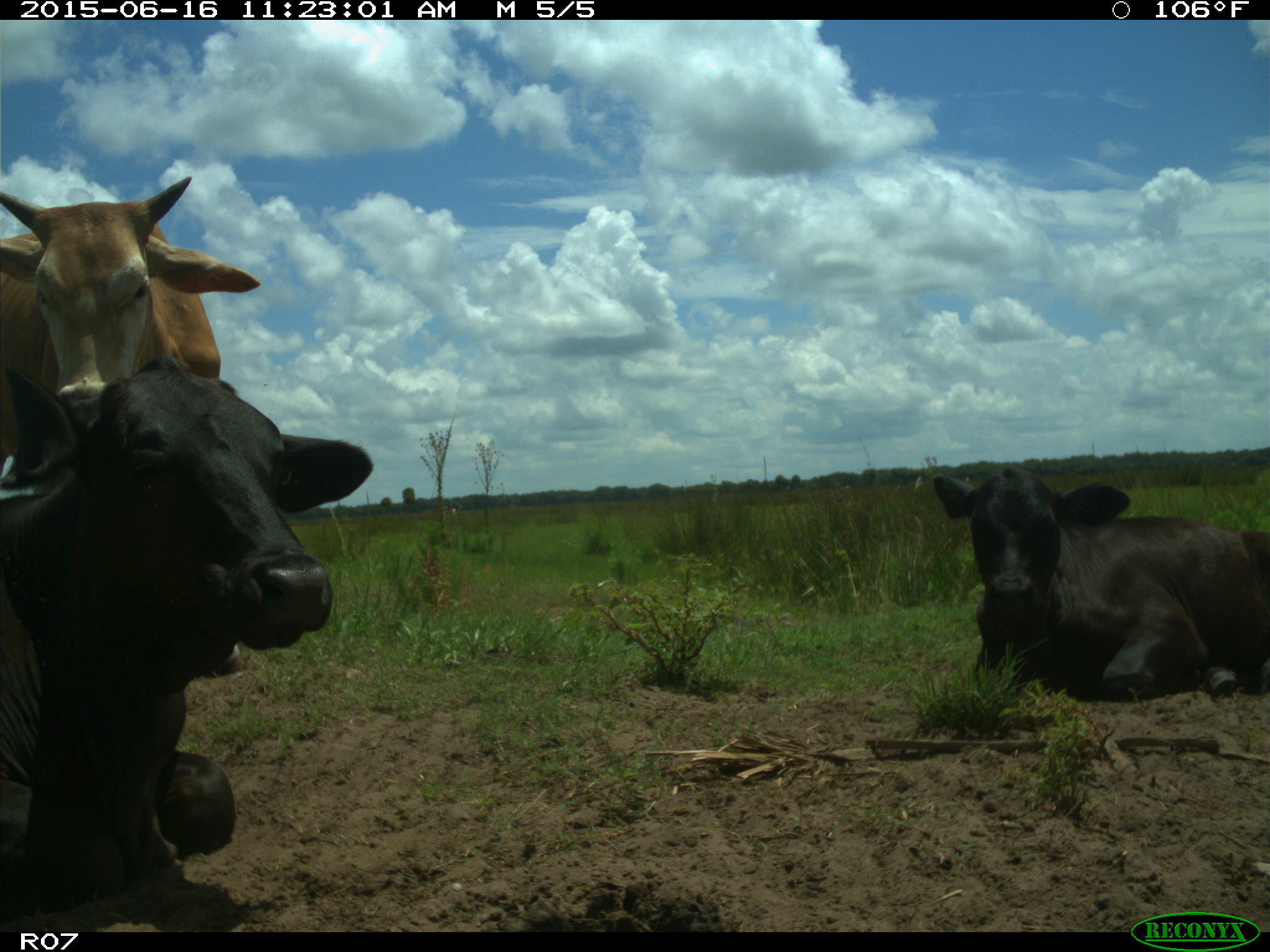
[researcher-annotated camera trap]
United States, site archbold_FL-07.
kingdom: Animalia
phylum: Chordata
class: Mammalia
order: Artiodactyla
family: Bovidae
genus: Bos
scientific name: Bos taurus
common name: domestic cow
Bos taurus (domestic cow).